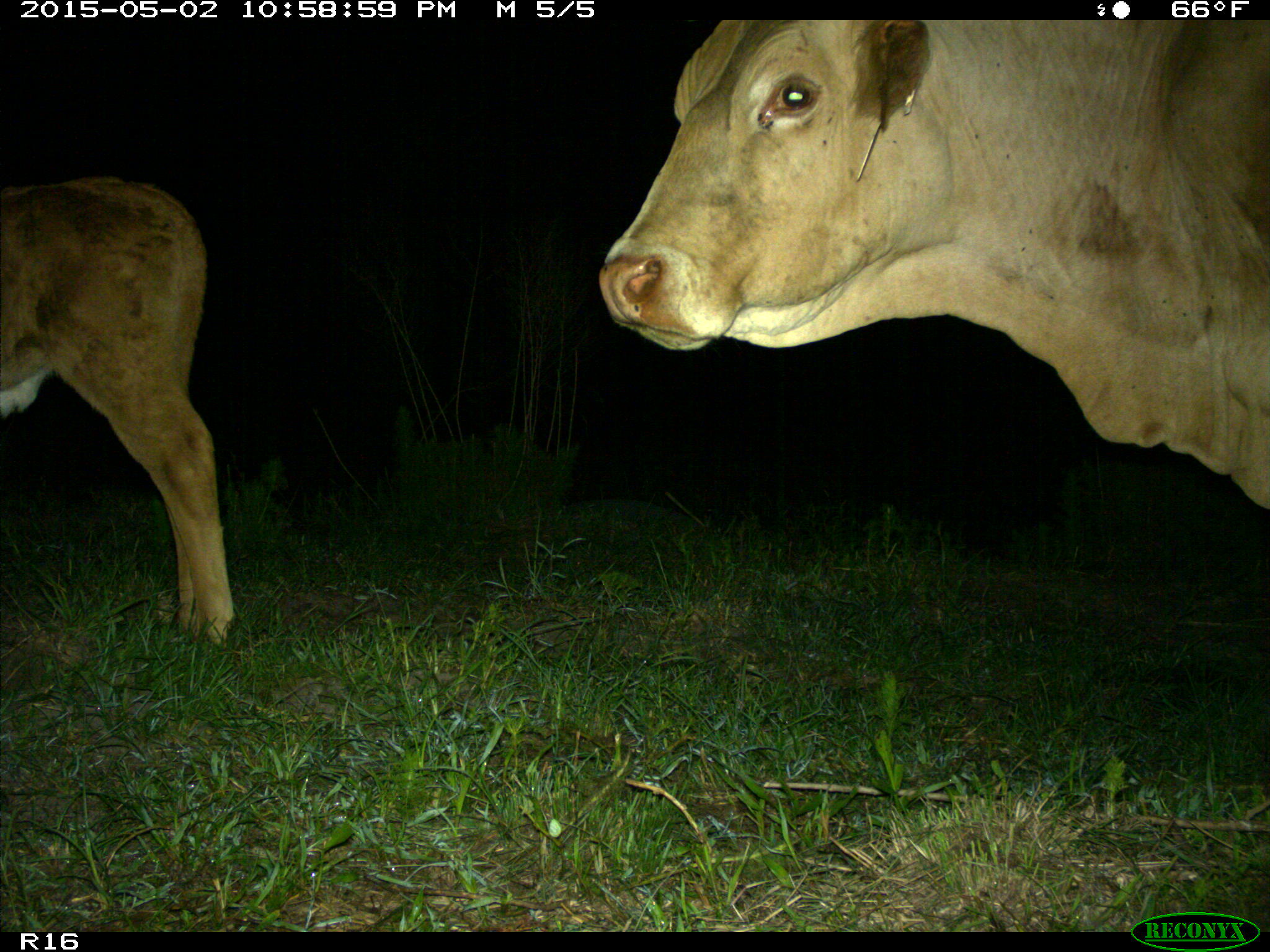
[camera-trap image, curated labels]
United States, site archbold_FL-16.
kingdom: Animalia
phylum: Chordata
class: Mammalia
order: Artiodactyla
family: Bovidae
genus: Bos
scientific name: Bos taurus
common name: domestic cow